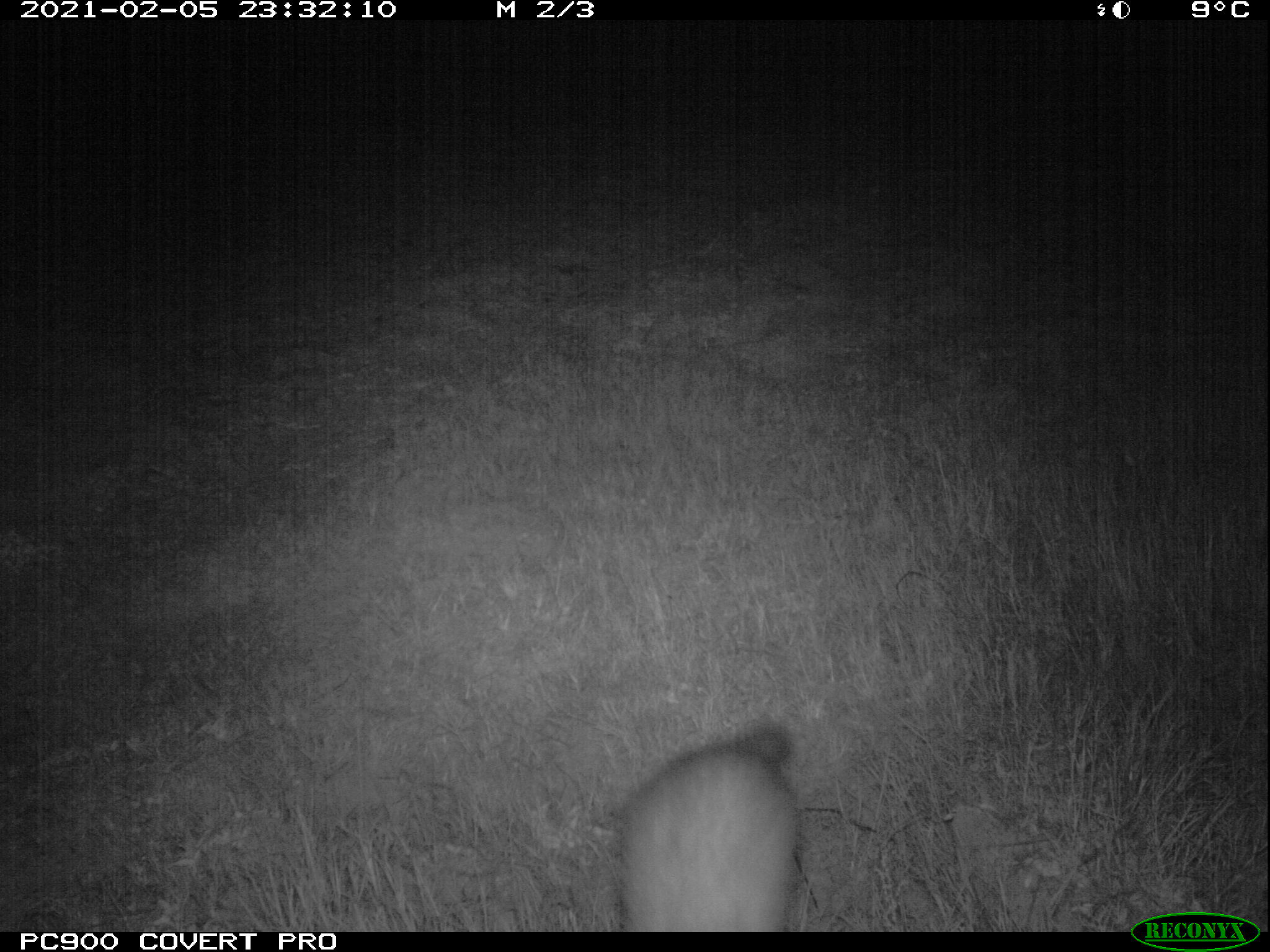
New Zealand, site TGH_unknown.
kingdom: Animalia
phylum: Chordata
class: Mammalia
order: Carnivora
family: Mustelidae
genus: Mustela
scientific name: Mustela furo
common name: ferret